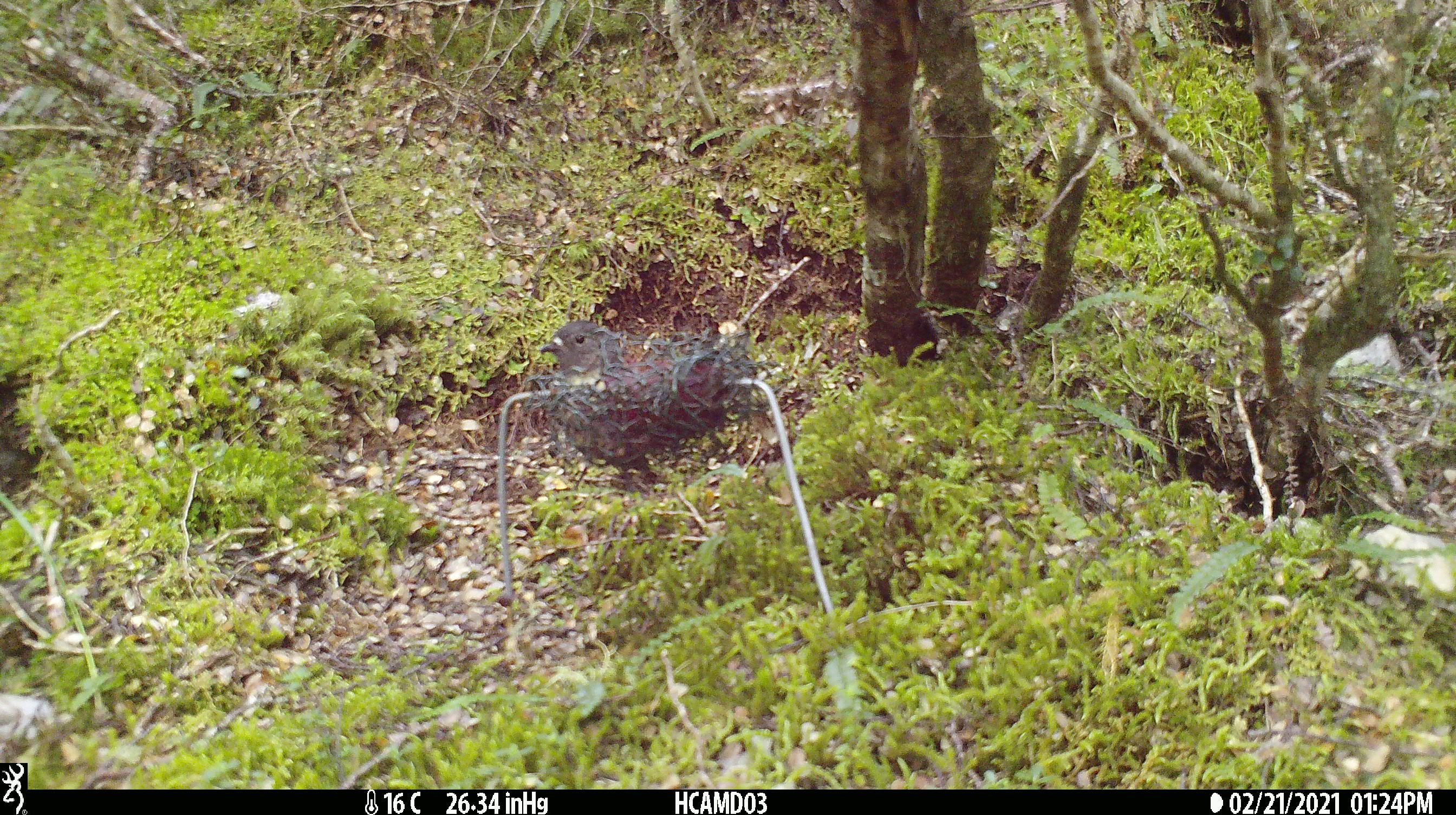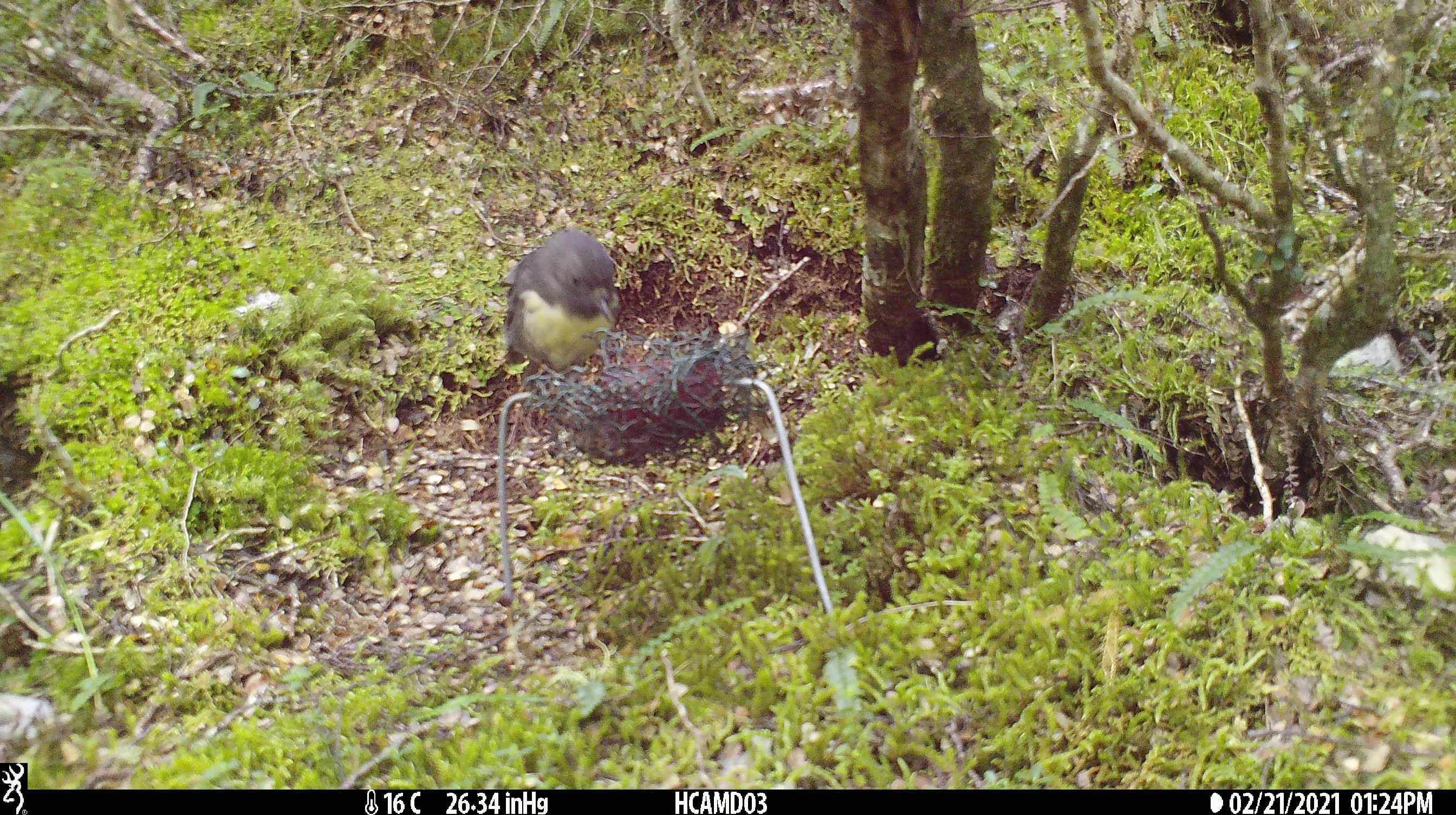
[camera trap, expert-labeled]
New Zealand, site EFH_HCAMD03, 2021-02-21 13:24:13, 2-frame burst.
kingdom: Animalia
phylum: Chordata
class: Aves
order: Passeriformes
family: Petroicidae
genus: Petroica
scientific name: Petroica australis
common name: new zealand robin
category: robin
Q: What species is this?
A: Robin (new zealand robin) (Petroica australis).